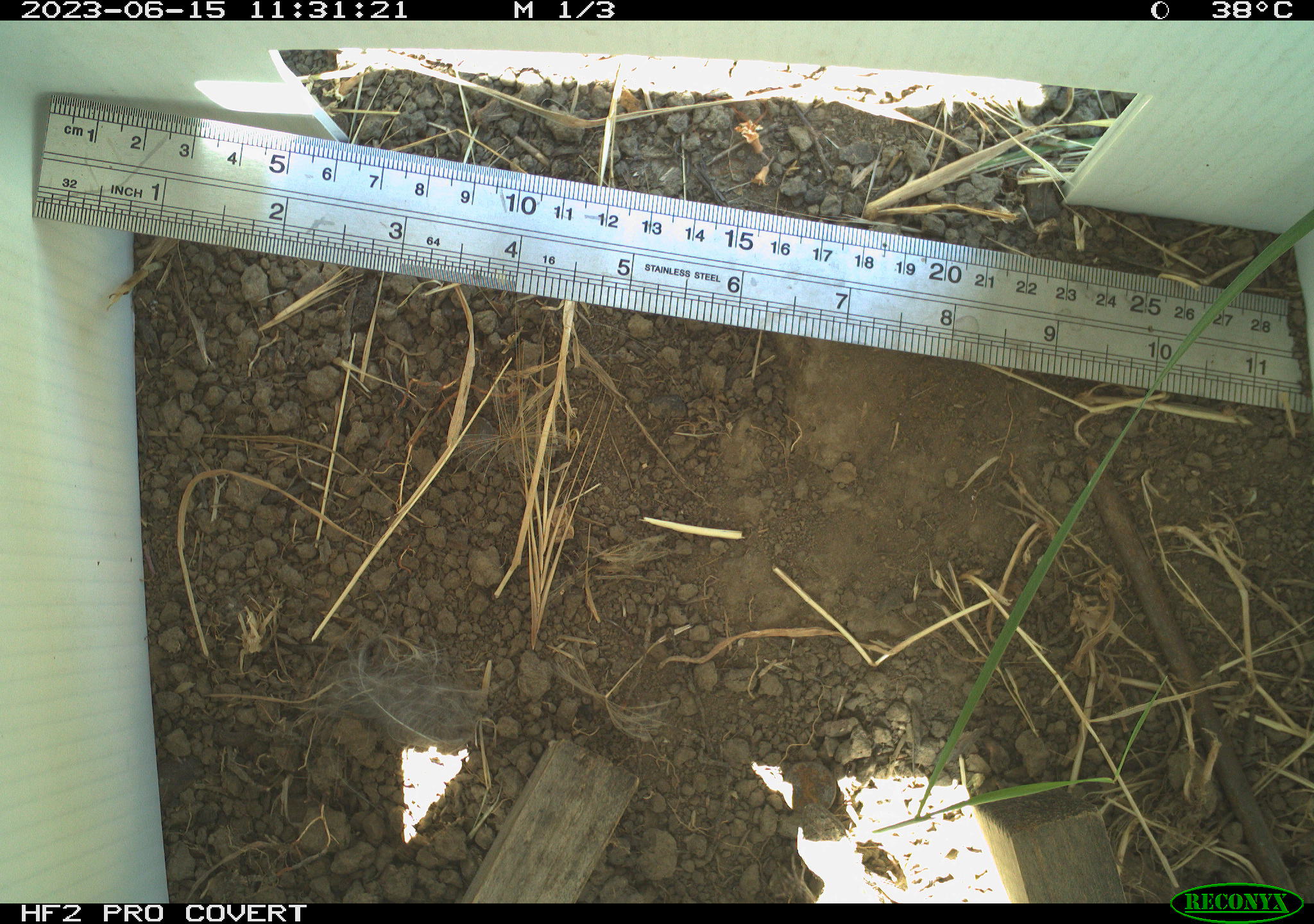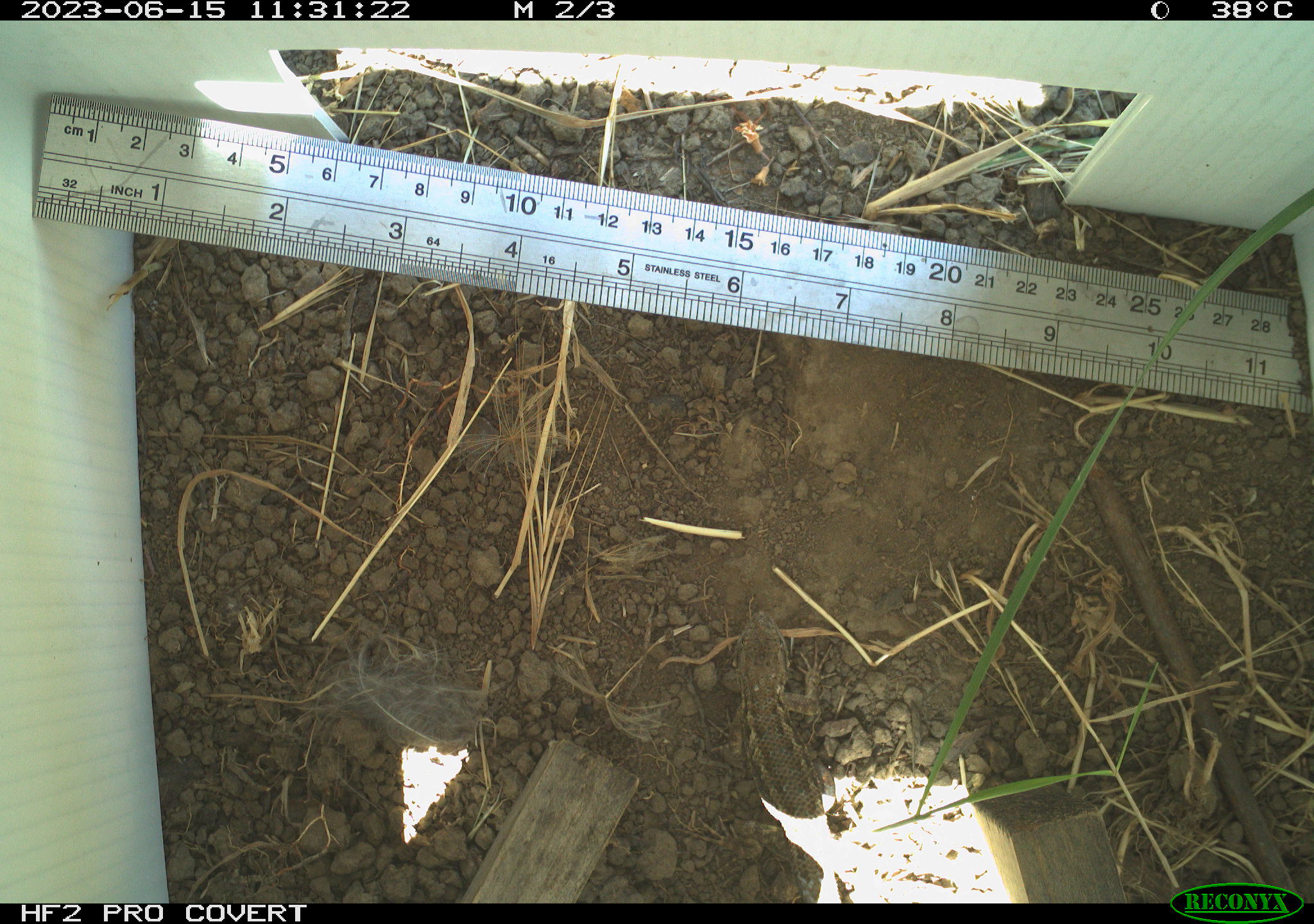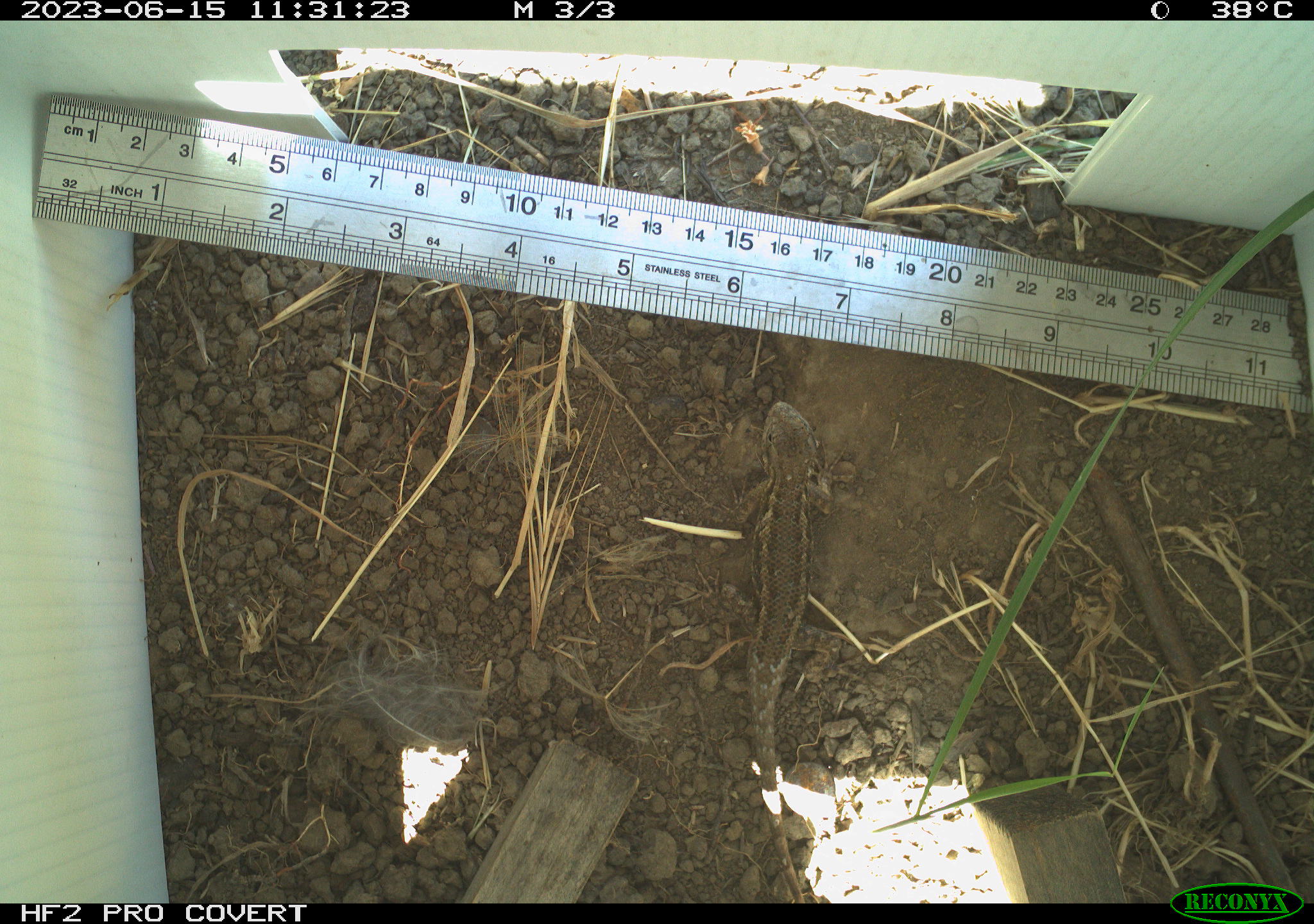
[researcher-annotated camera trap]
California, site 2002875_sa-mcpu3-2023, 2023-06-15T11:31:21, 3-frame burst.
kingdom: Animalia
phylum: Chordata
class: Reptilia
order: Squamata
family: Phrynosomatidae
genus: Sceloporus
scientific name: Sceloporus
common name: spiny lizards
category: sceloporus species